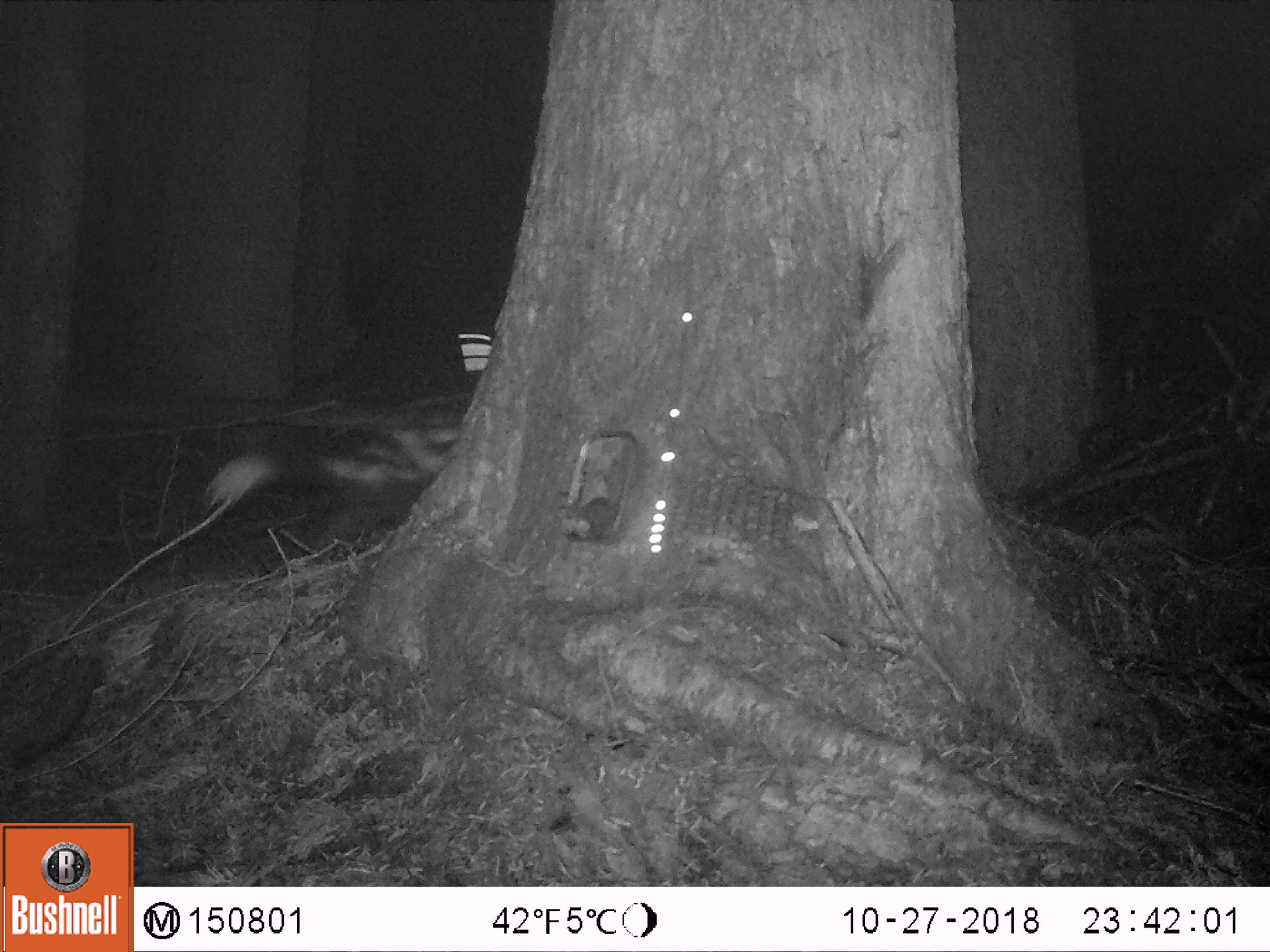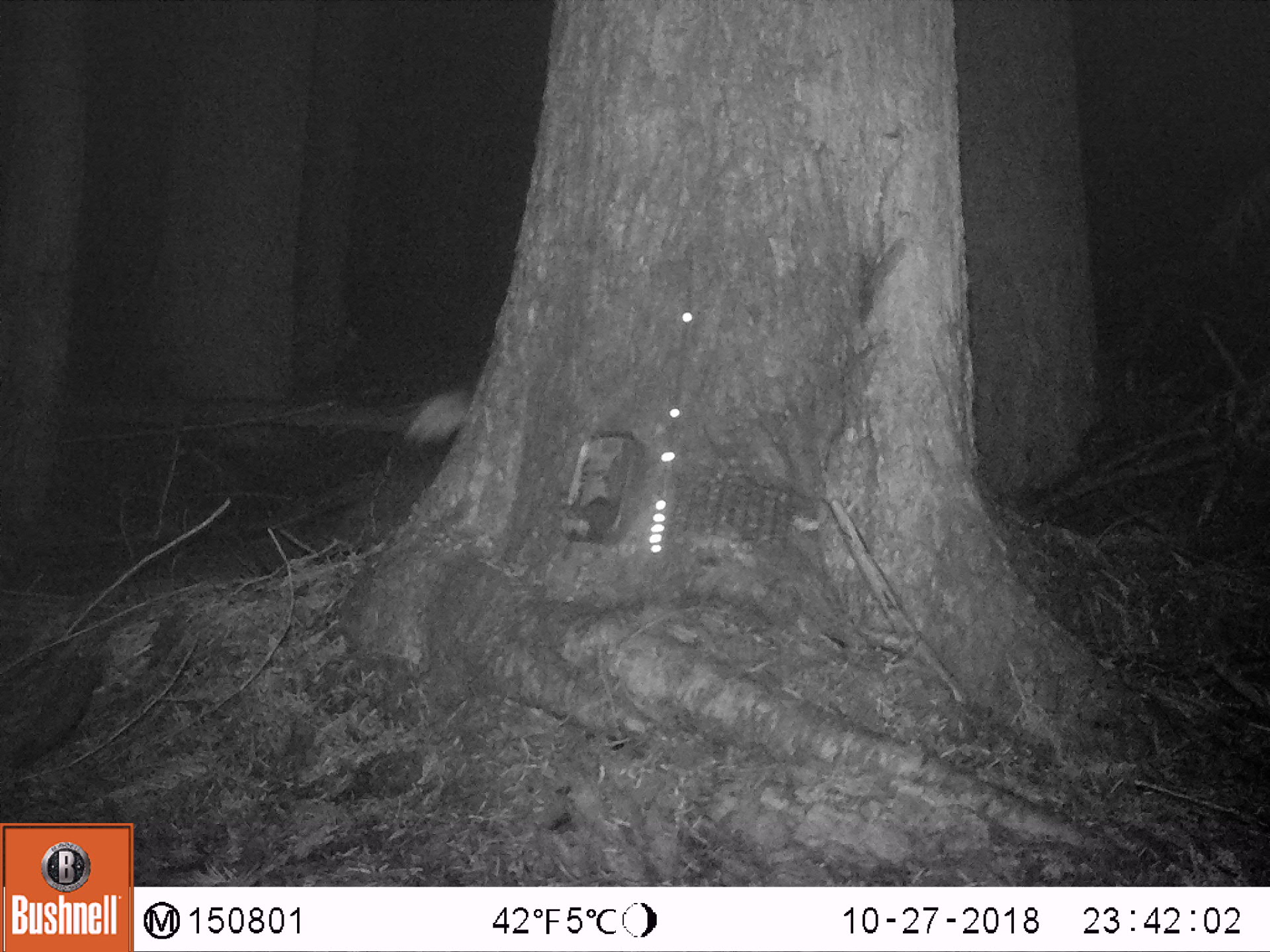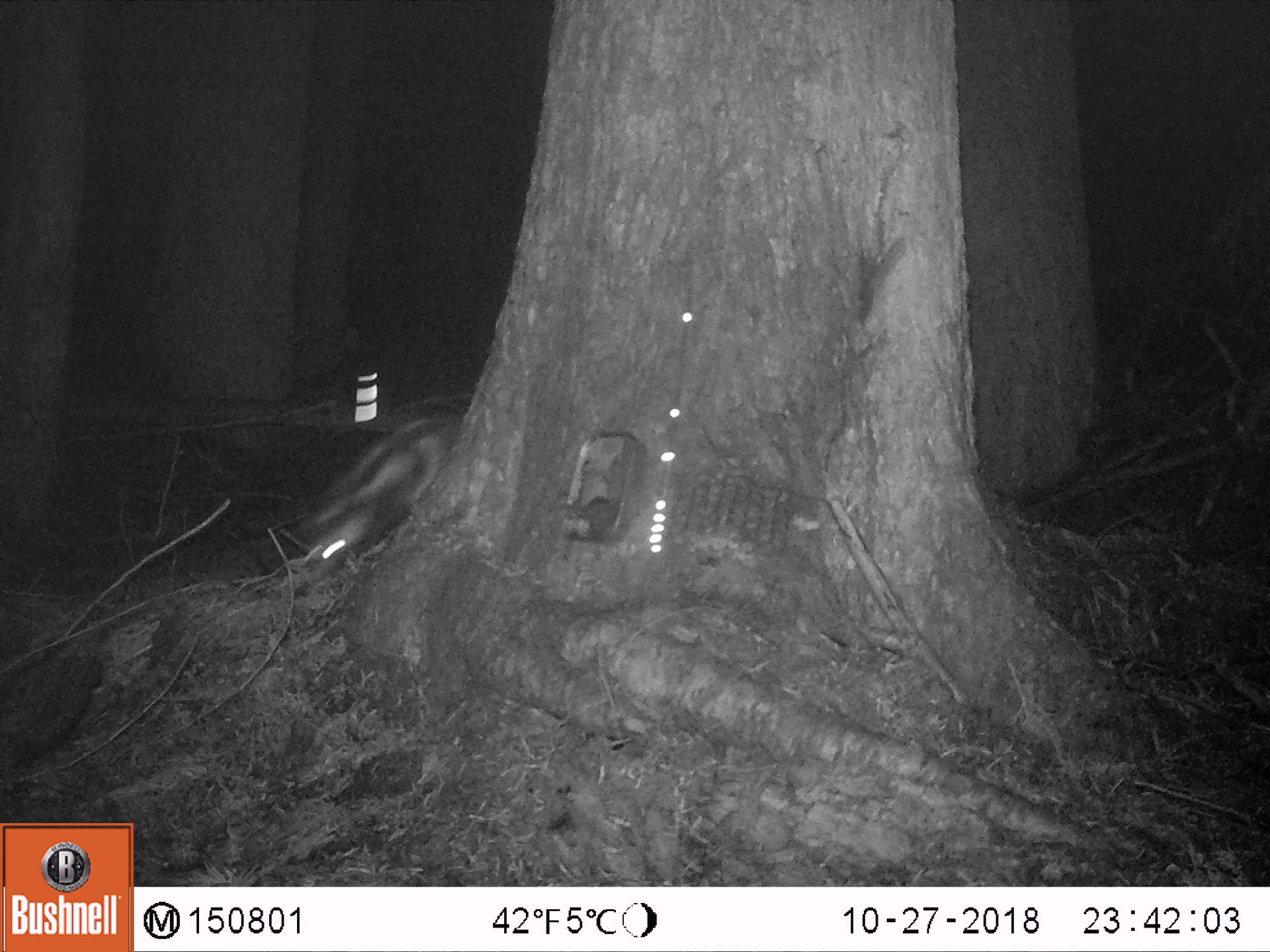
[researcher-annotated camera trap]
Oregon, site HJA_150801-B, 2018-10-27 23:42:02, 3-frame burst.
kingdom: Animalia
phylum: Chordata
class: Mammalia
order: Carnivora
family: Mephitidae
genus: Spilogale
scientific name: Spilogale gracilis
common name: western spotted skunk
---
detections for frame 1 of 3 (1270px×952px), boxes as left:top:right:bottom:
western spotted skunk: 155:409:540:564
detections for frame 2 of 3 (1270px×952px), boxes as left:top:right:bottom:
western spotted skunk: 379:375:519:464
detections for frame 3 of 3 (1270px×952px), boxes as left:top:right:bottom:
western spotted skunk: 287:361:543:594